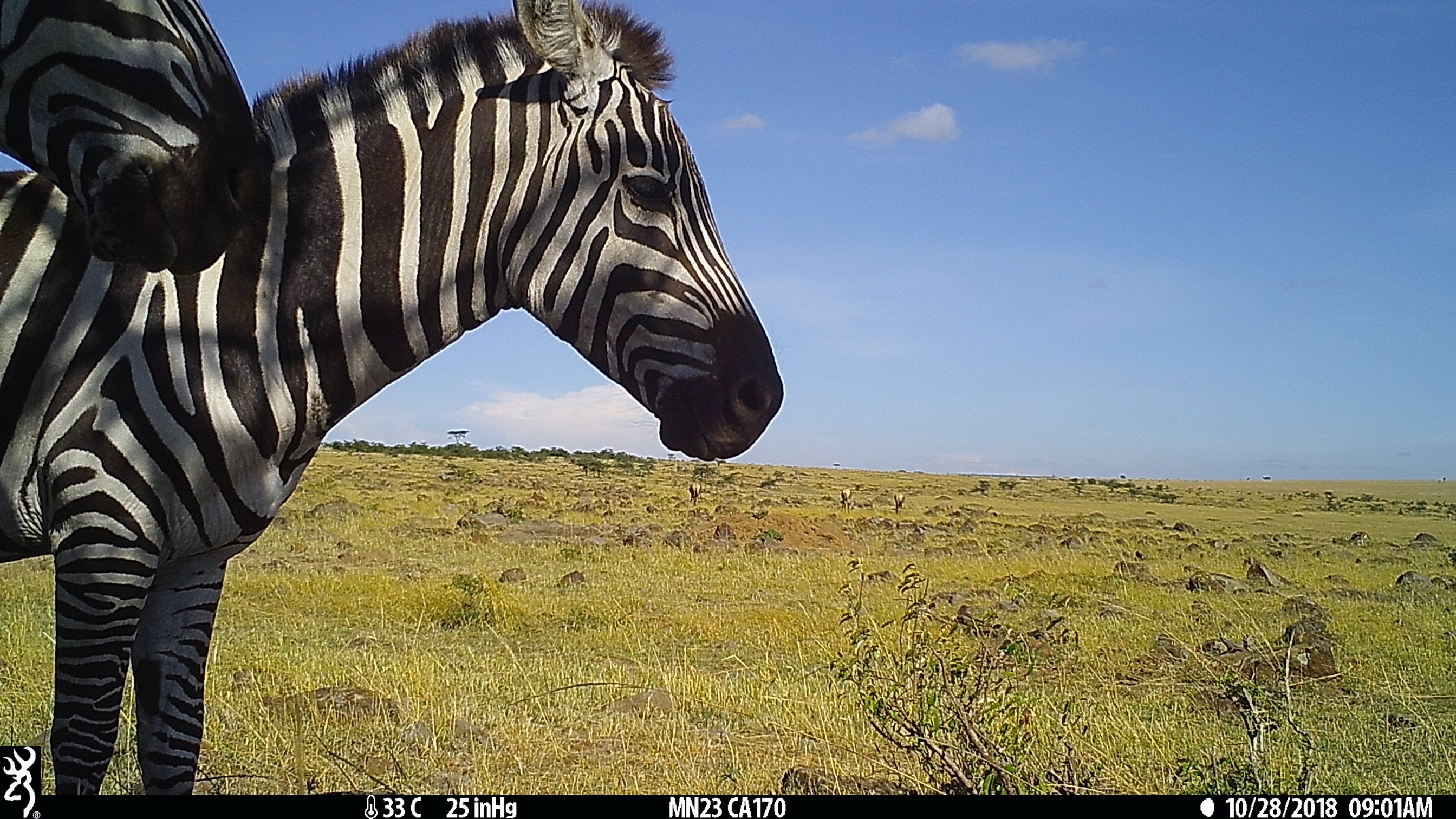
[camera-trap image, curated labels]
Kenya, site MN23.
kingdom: Animalia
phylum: Chordata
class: Mammalia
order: Perissodactyla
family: Equidae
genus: Equus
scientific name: Equus quagga burchellii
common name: burchell's zebra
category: zebra